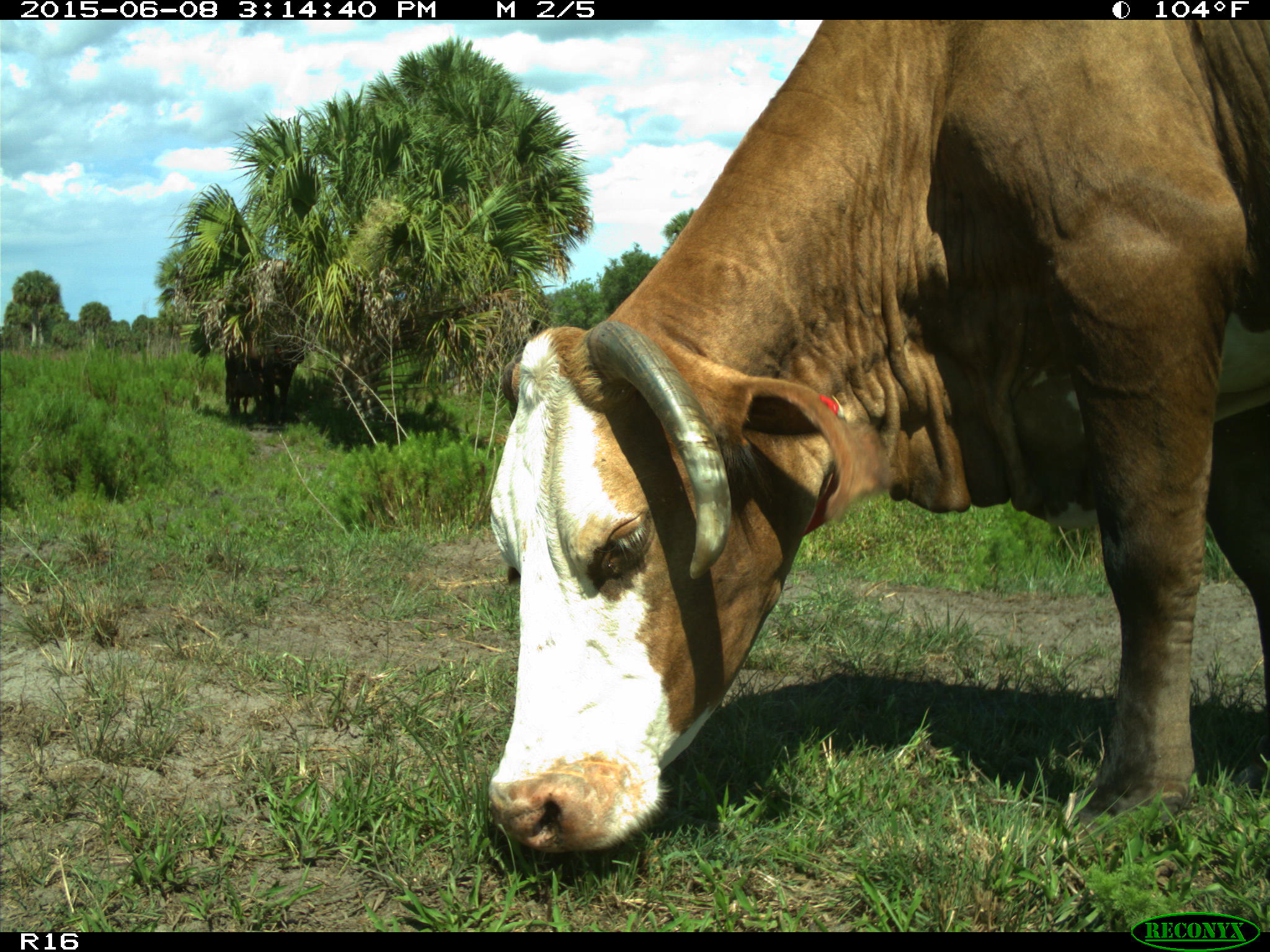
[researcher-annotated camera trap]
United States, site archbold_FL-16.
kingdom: Animalia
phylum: Chordata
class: Mammalia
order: Artiodactyla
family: Bovidae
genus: Bos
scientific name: Bos taurus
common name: domestic cow